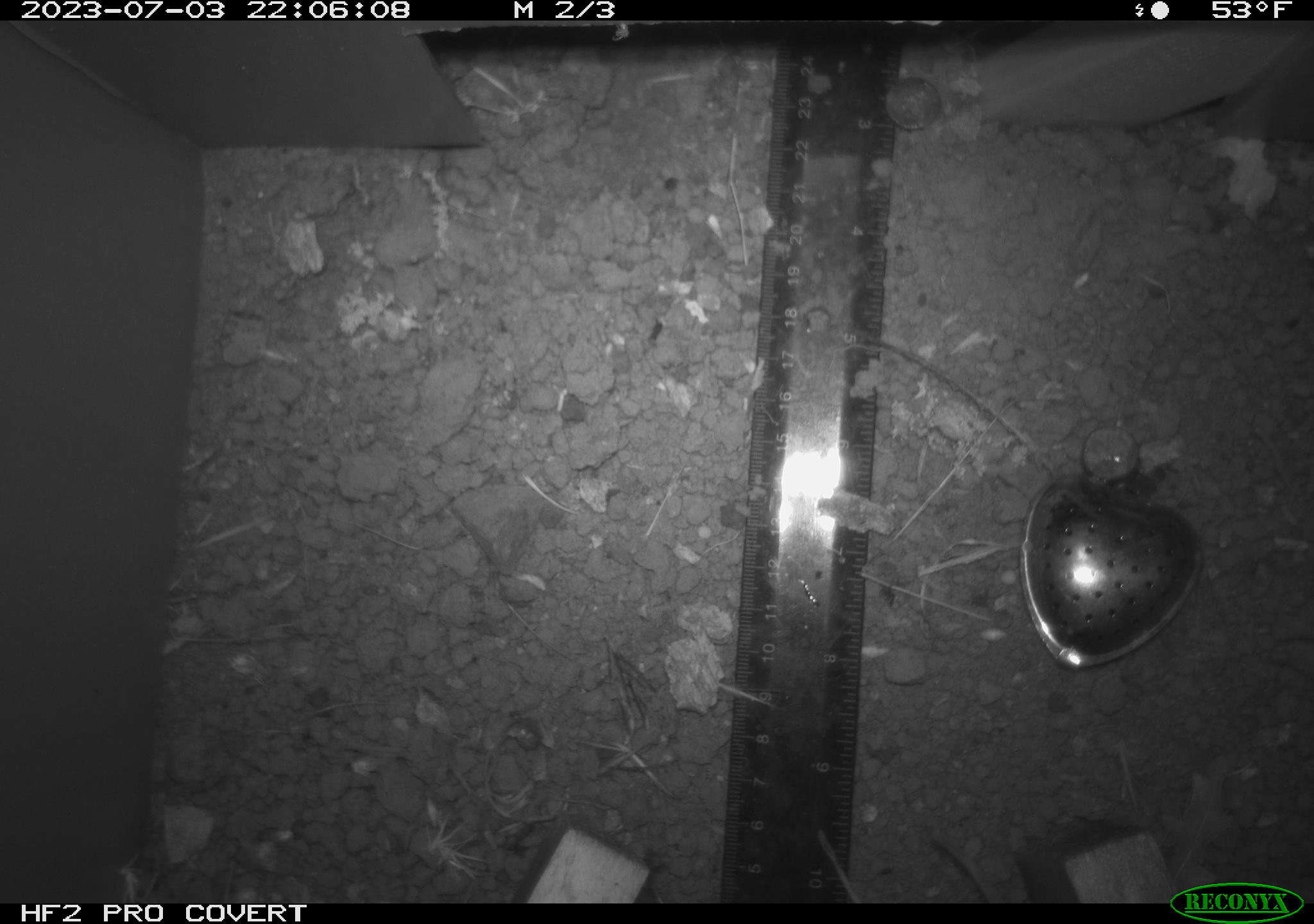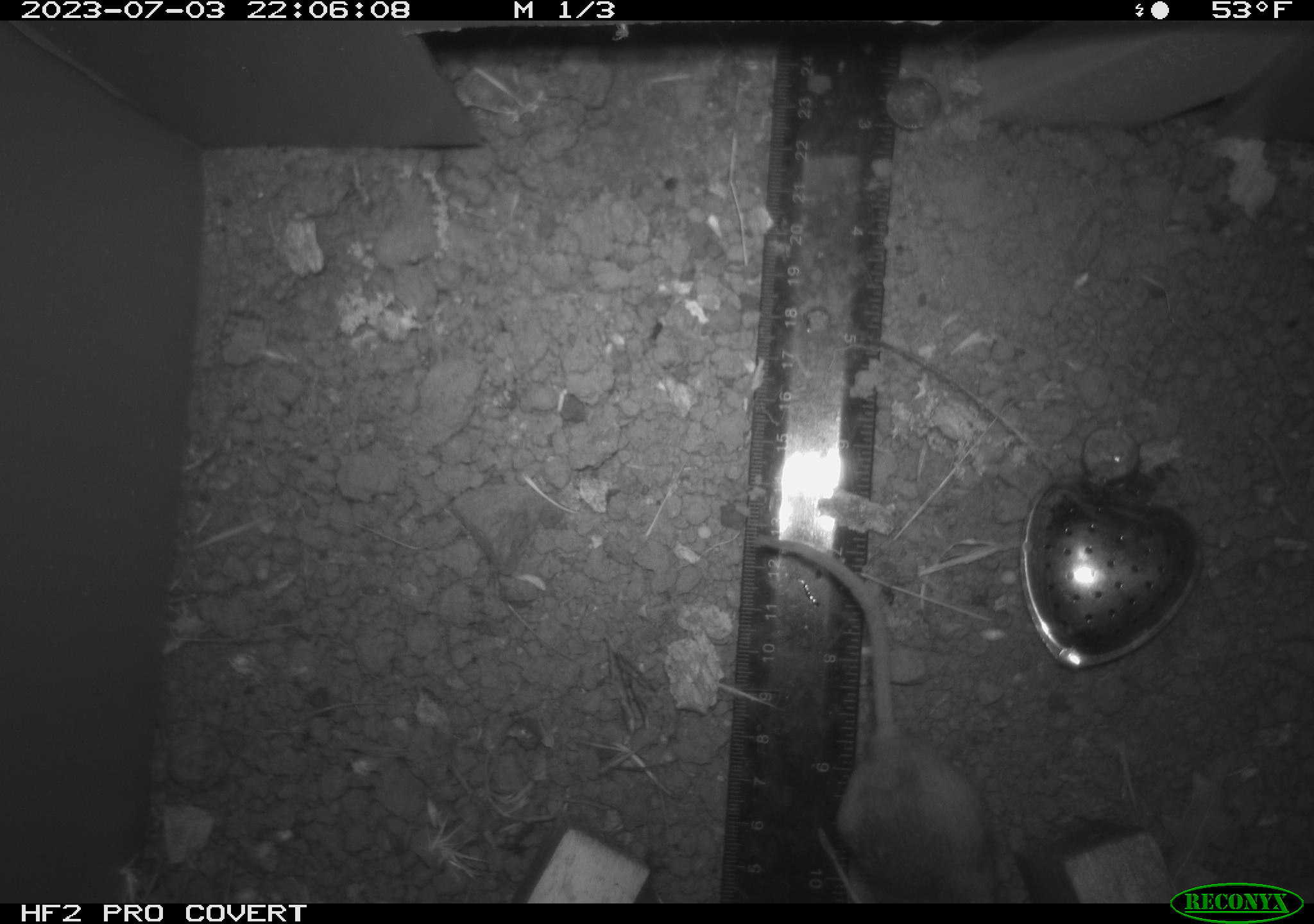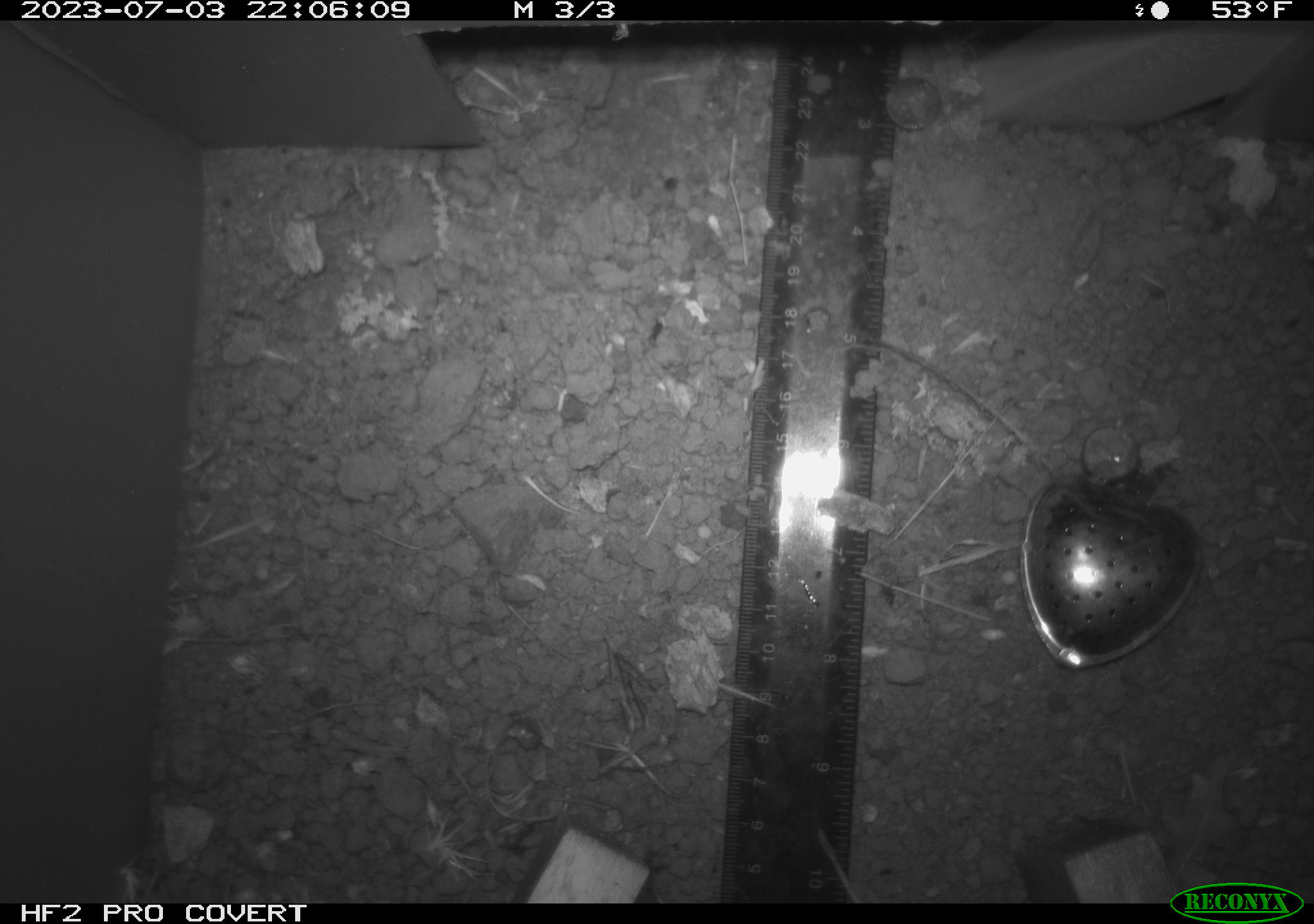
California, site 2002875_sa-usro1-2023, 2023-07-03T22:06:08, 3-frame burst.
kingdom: Animalia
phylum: Chordata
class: Mammalia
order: Rodentia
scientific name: Rodentia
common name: mouse species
Mouse species (Rodentia).